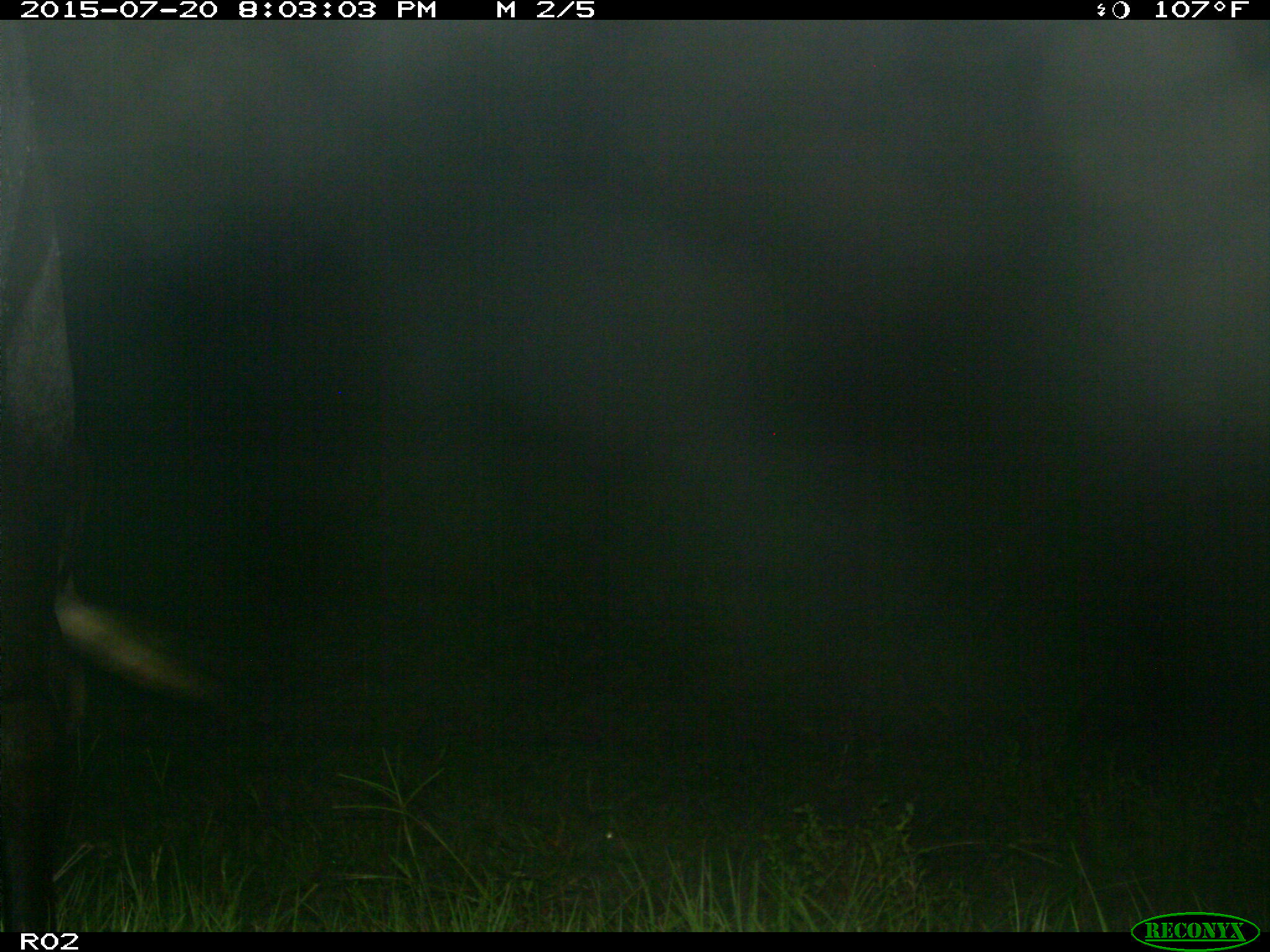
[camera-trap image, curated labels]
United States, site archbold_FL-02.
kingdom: Animalia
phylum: Chordata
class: Mammalia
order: Artiodactyla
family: Bovidae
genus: Bos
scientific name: Bos taurus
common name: domestic cow